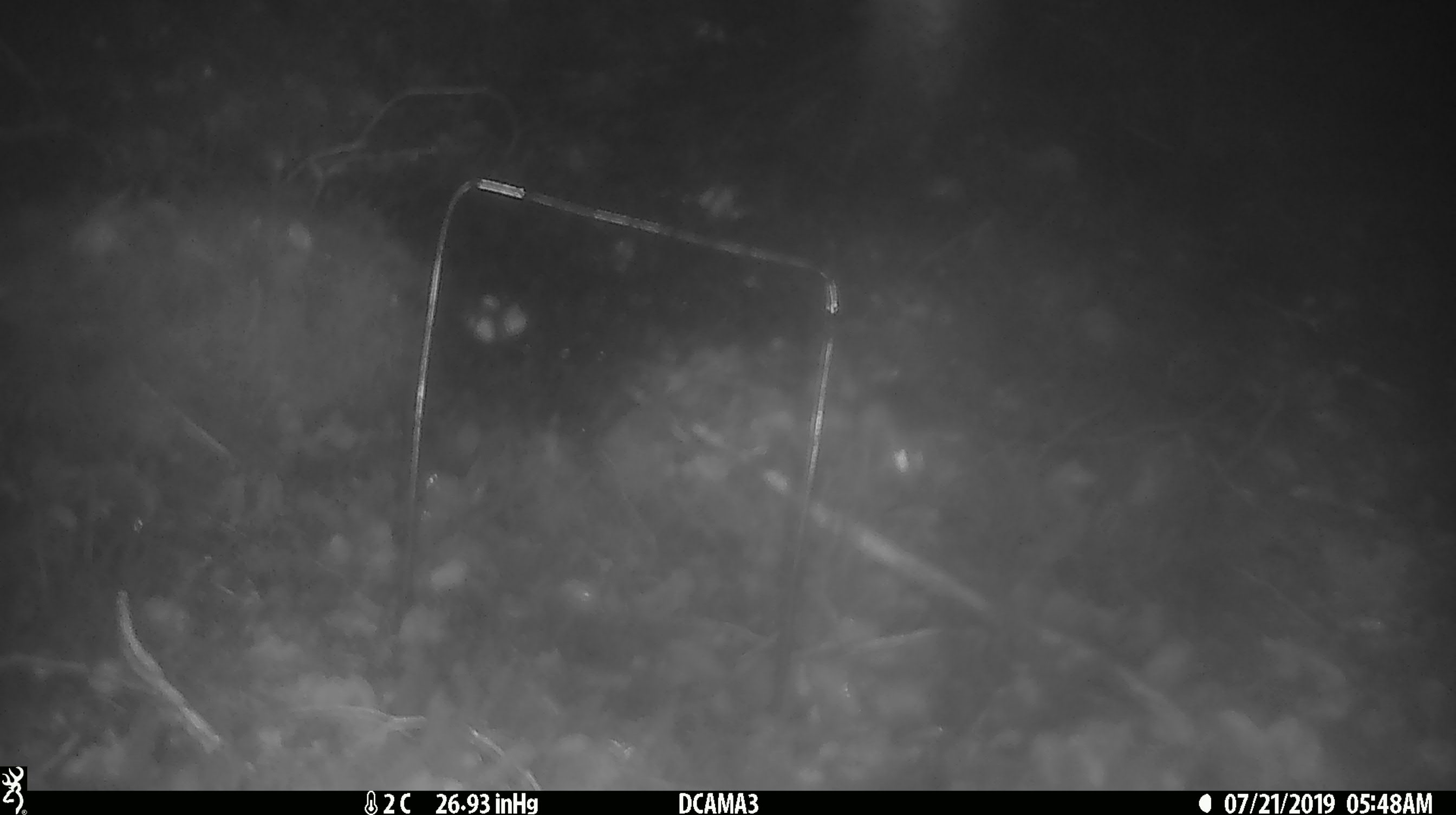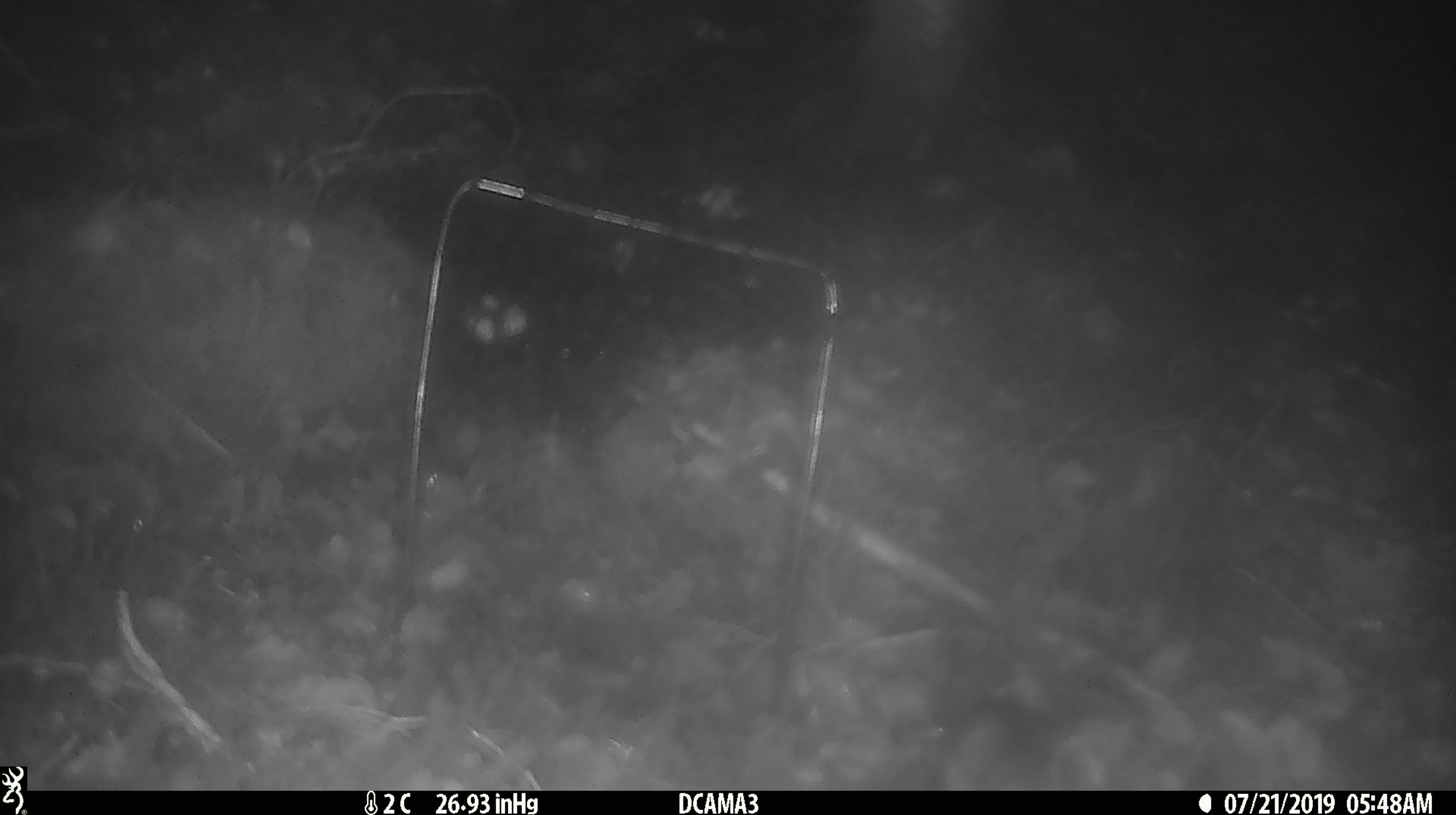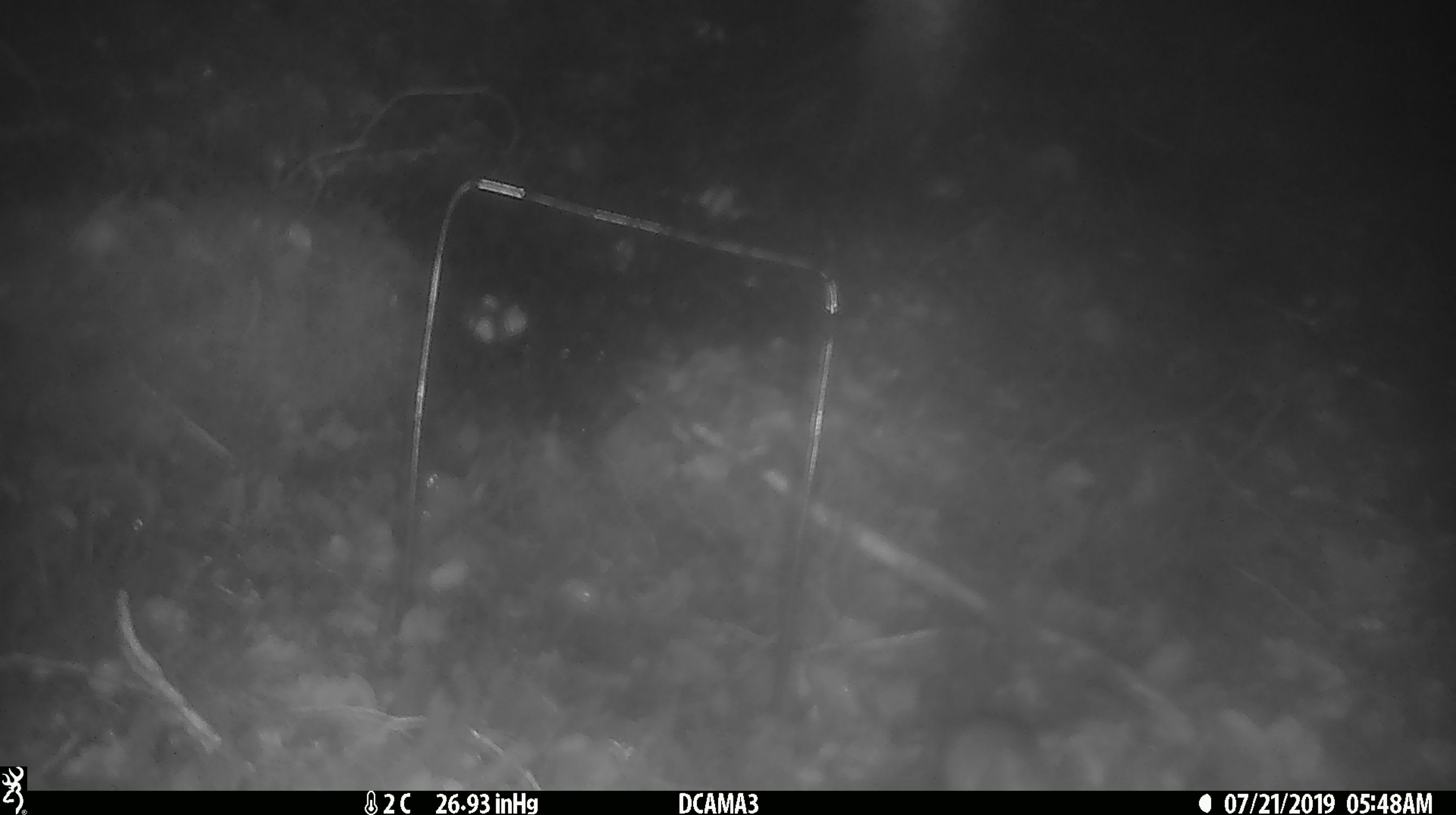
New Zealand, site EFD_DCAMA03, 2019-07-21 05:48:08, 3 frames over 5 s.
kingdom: Animalia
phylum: Chordata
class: Mammalia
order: Rodentia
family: Muridae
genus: Mus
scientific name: Mus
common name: mouse